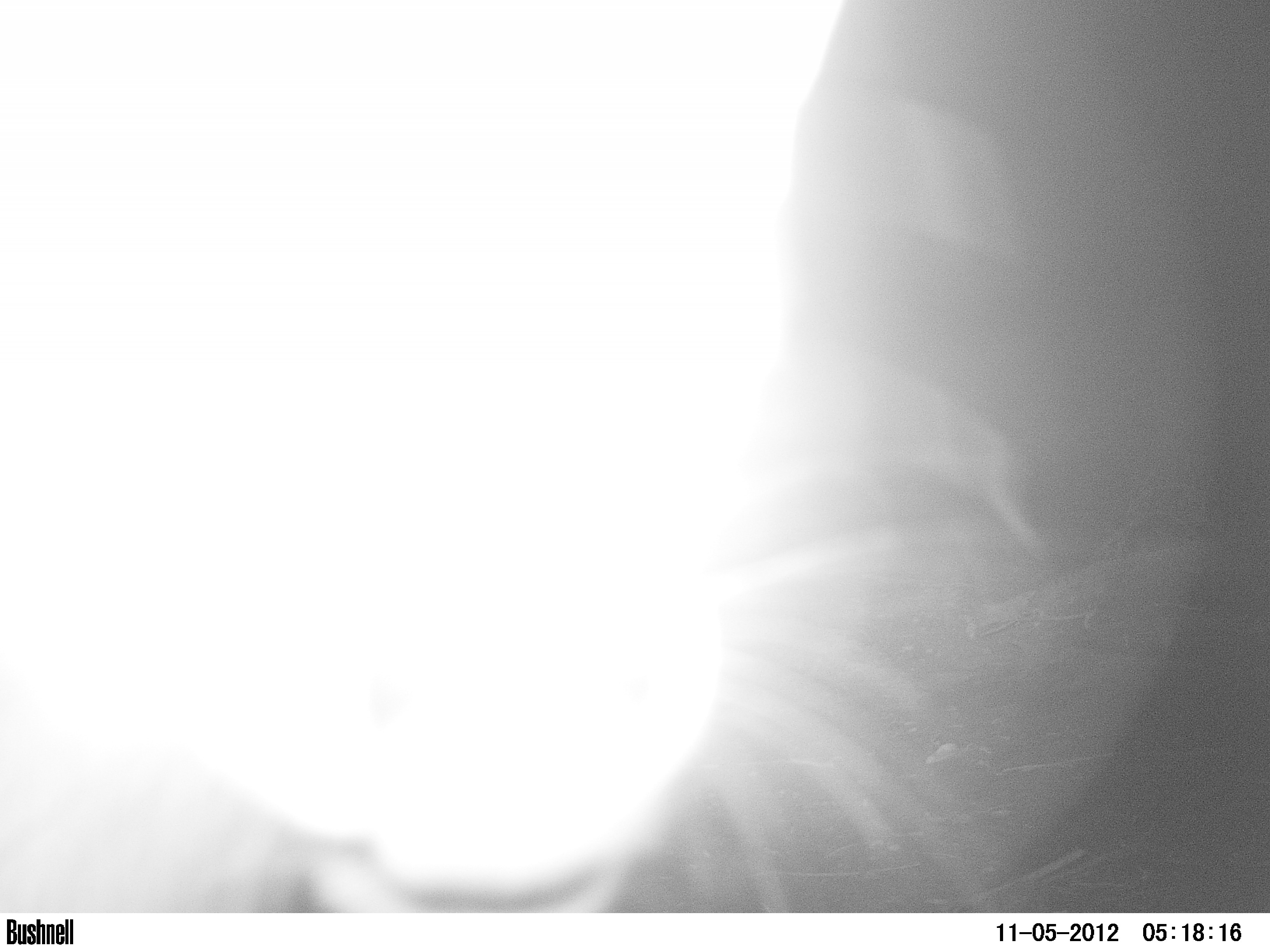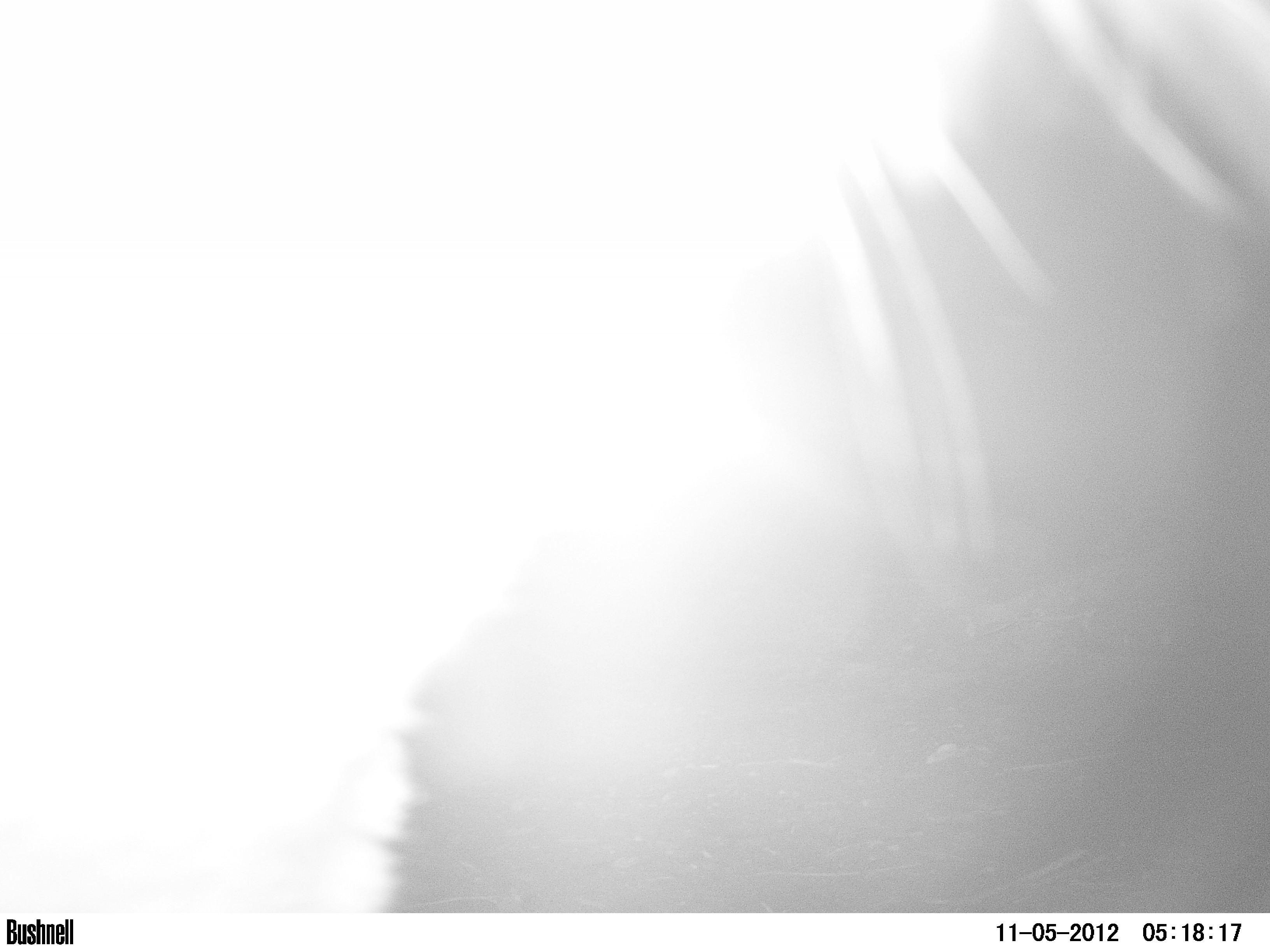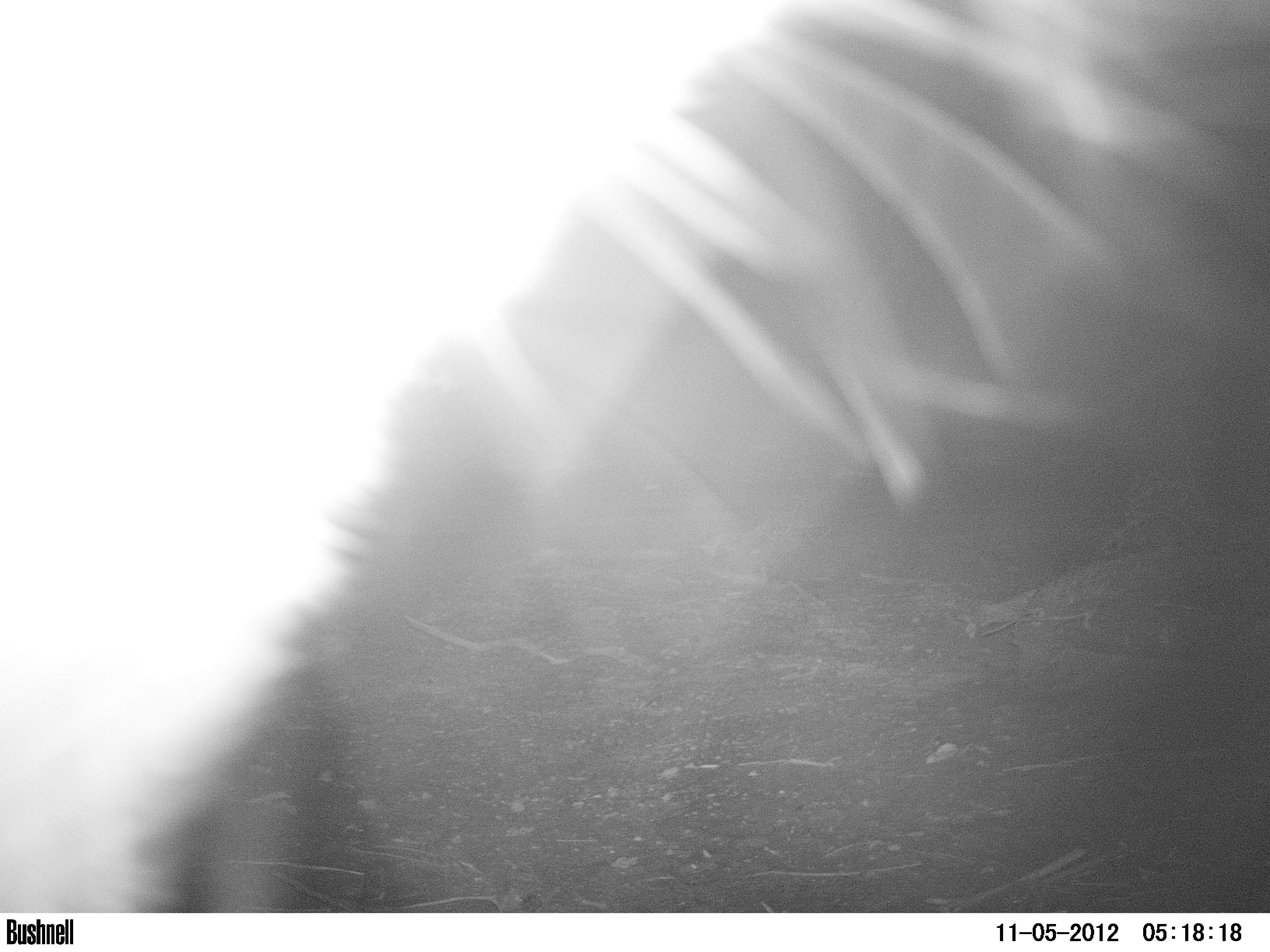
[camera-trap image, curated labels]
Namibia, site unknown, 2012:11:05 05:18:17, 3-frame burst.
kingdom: Animalia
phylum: Chordata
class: Mammalia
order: Carnivora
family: Canidae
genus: Lupulella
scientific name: Lupulella mesomelas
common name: black-backed jackal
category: canis mesomelas